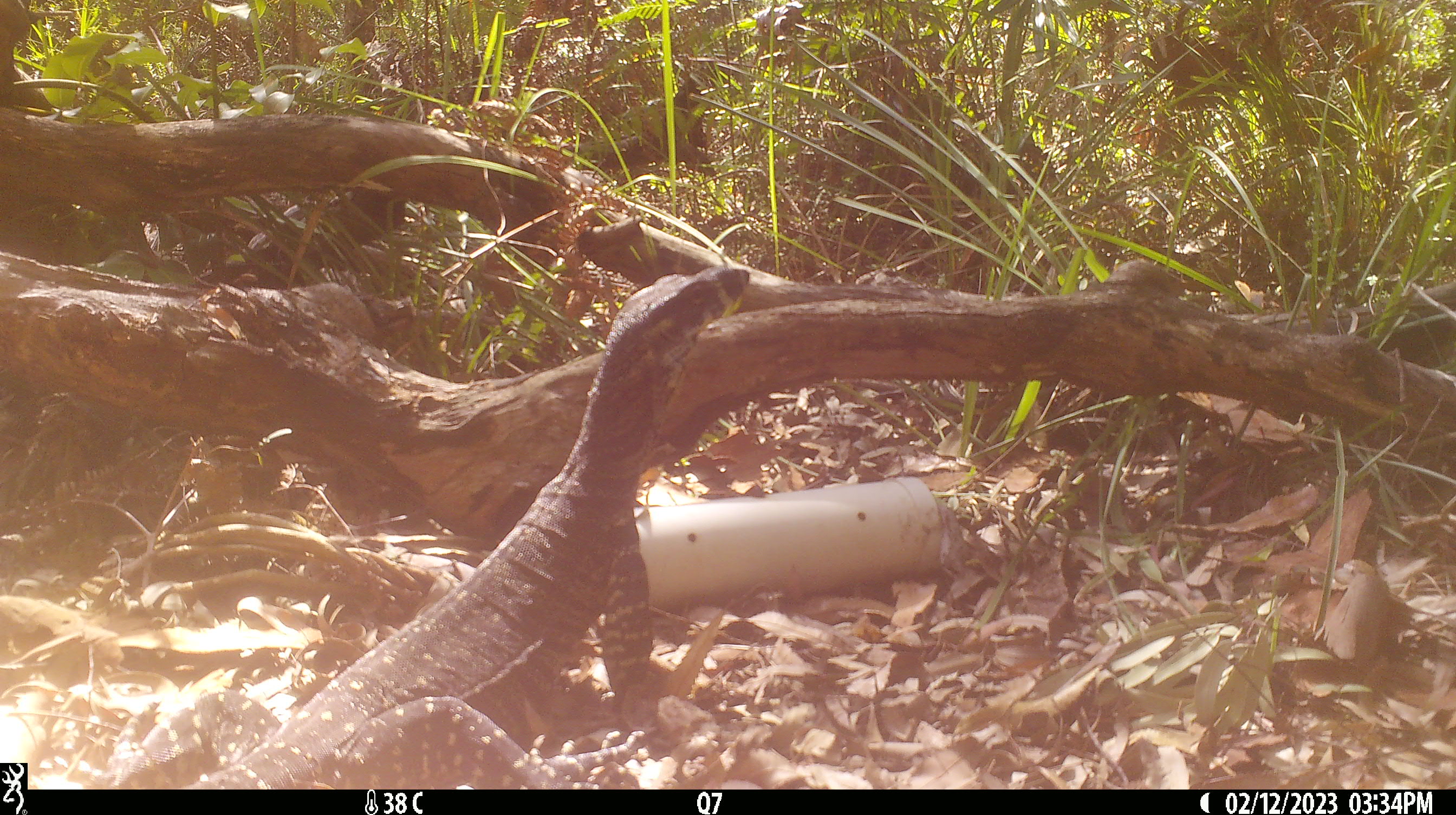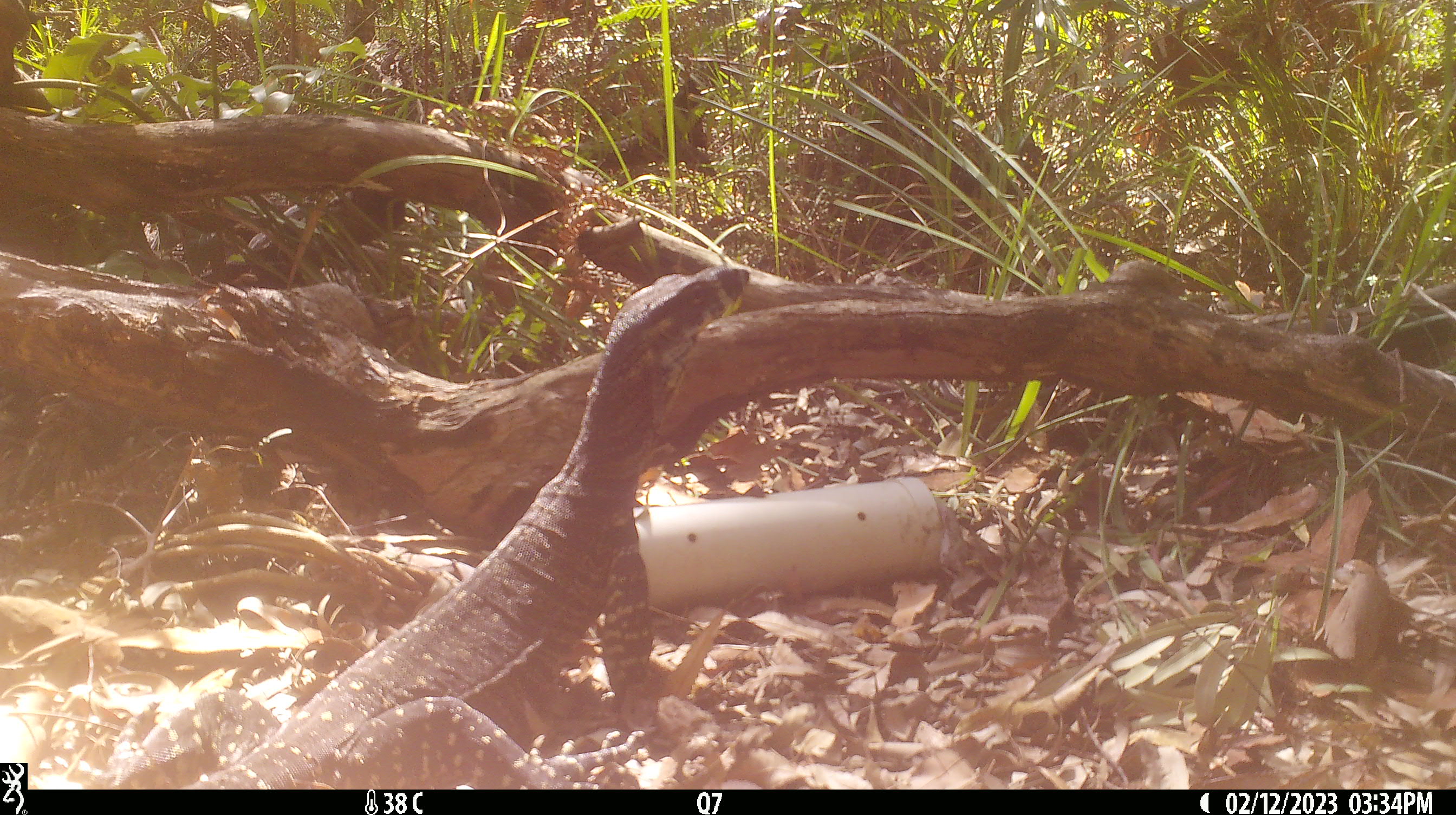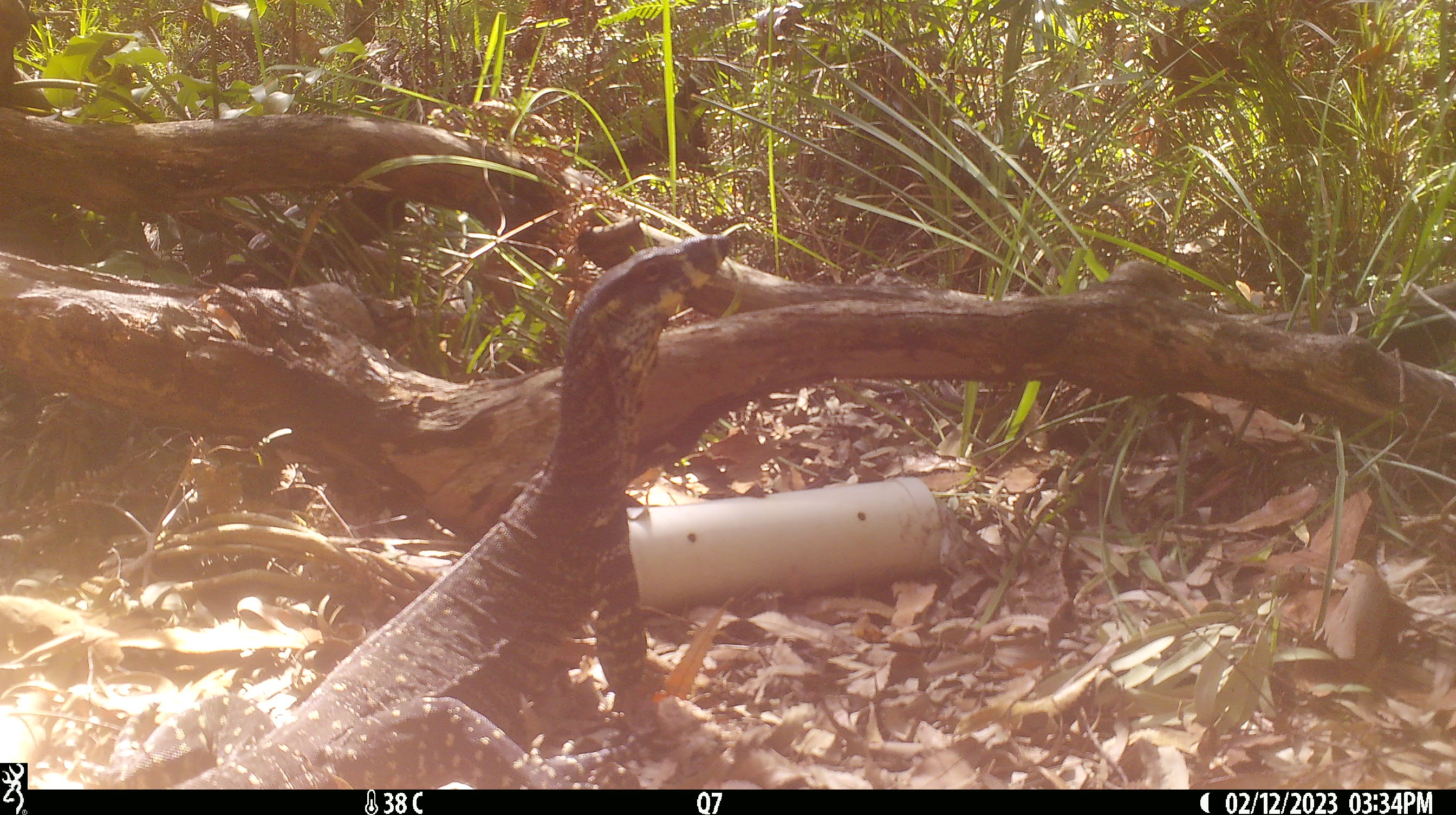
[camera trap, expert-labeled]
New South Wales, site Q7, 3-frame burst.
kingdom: Animalia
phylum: Chordata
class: Reptilia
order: Squamata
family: Varanidae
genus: Varanus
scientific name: Varanus varius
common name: lace monitor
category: goanna